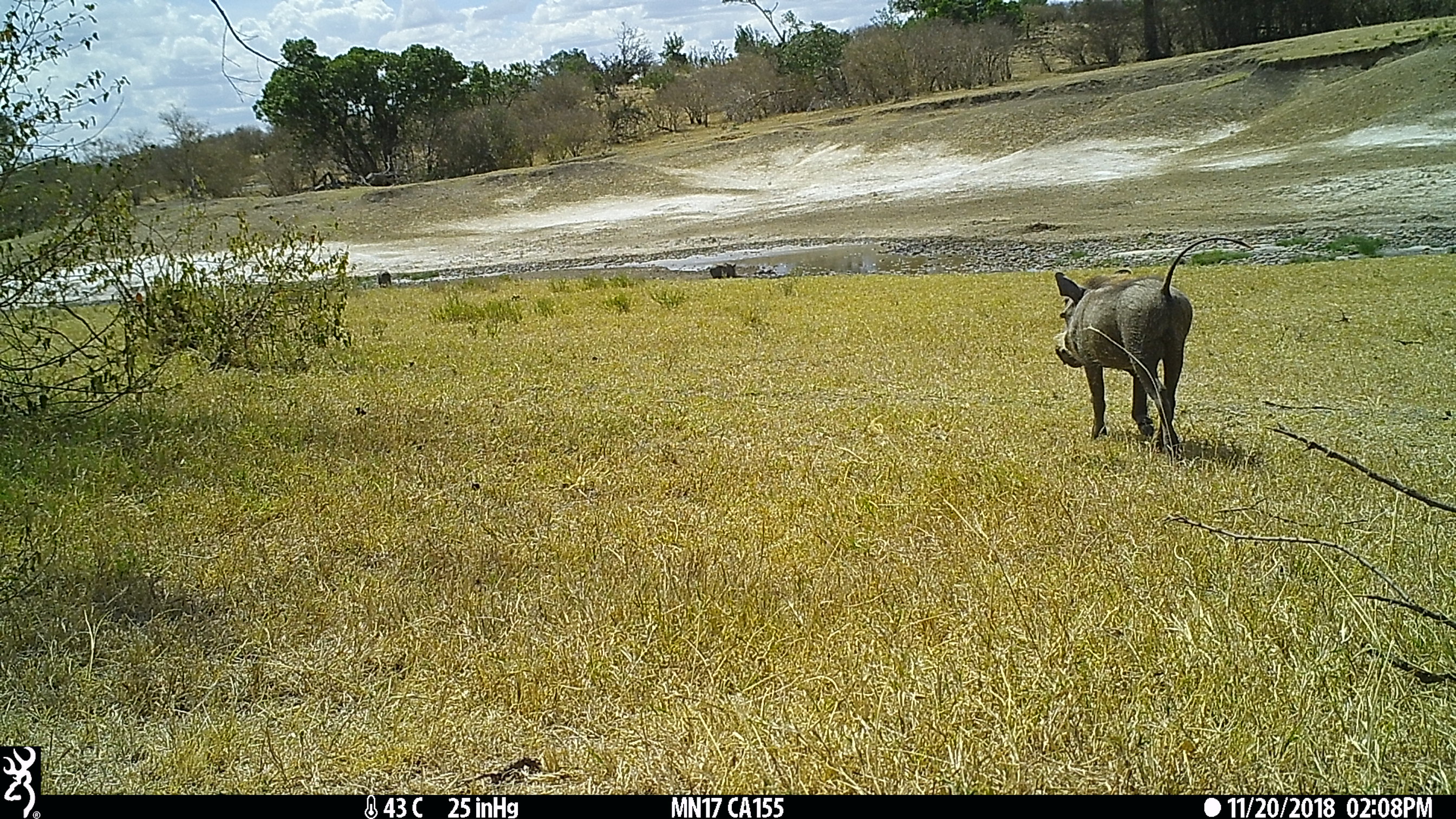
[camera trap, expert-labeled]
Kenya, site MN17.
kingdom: Animalia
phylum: Chordata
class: Mammalia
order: Artiodactyla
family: Suidae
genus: Phacochoerus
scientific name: Phacochoerus africanus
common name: common warthog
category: warthog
Warthog (common warthog) (Phacochoerus africanus).